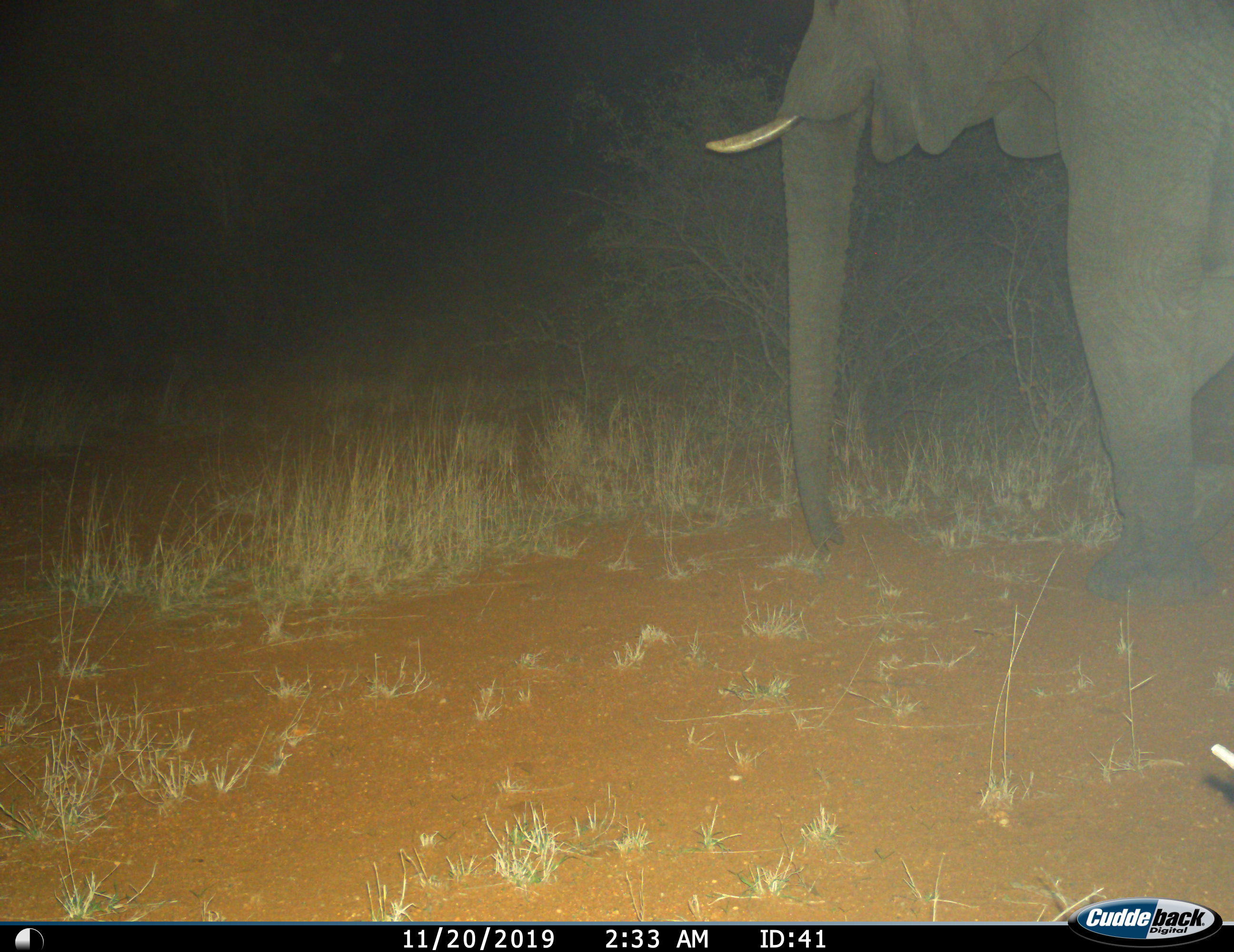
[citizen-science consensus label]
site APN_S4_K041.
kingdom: Animalia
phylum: Chordata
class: Mammalia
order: Proboscidea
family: Elephantidae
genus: Loxodonta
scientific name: Loxodonta africana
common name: african bush elephant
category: elephant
Elephant (african bush elephant) (Loxodonta africana), count 1. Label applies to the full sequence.